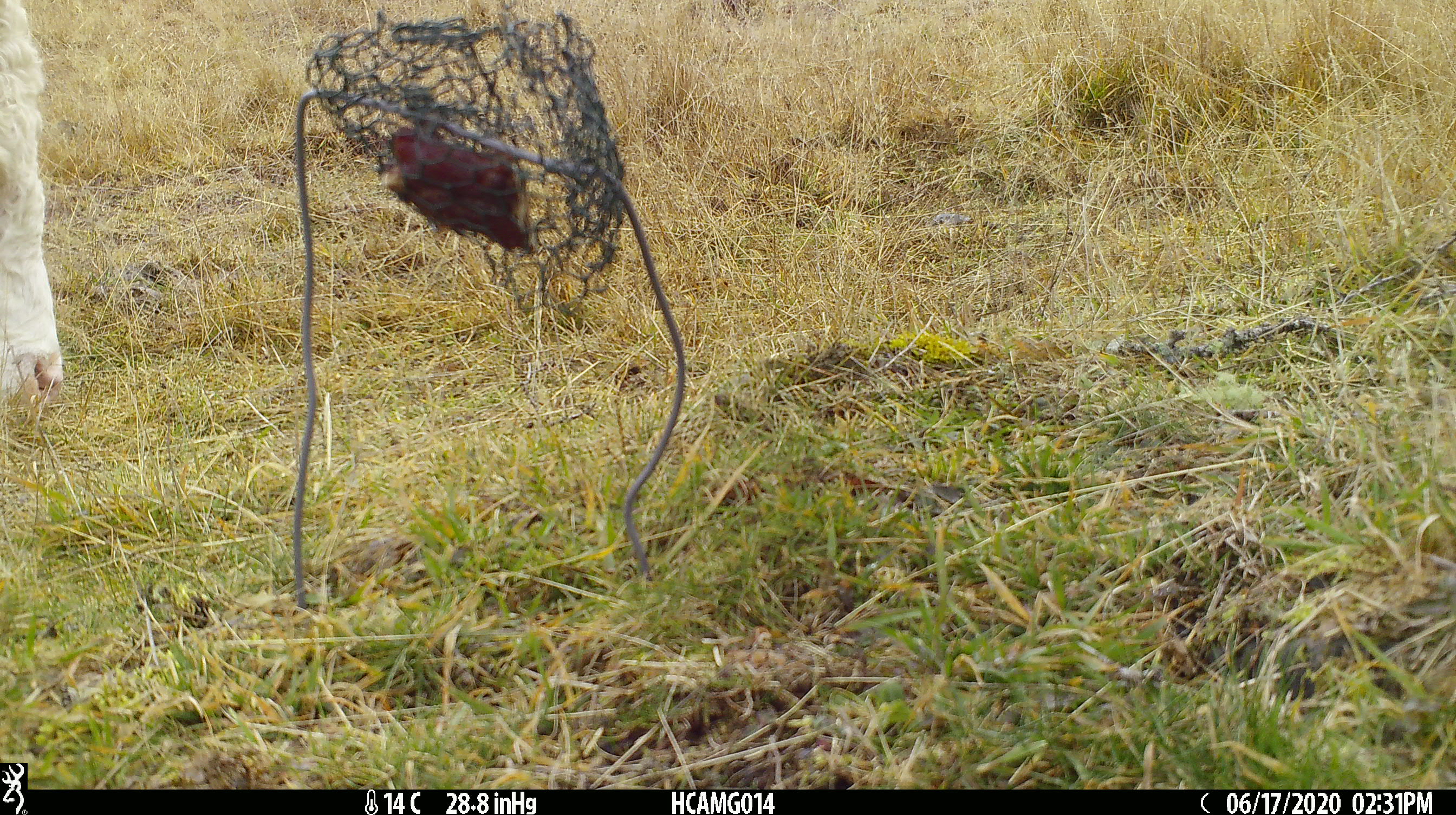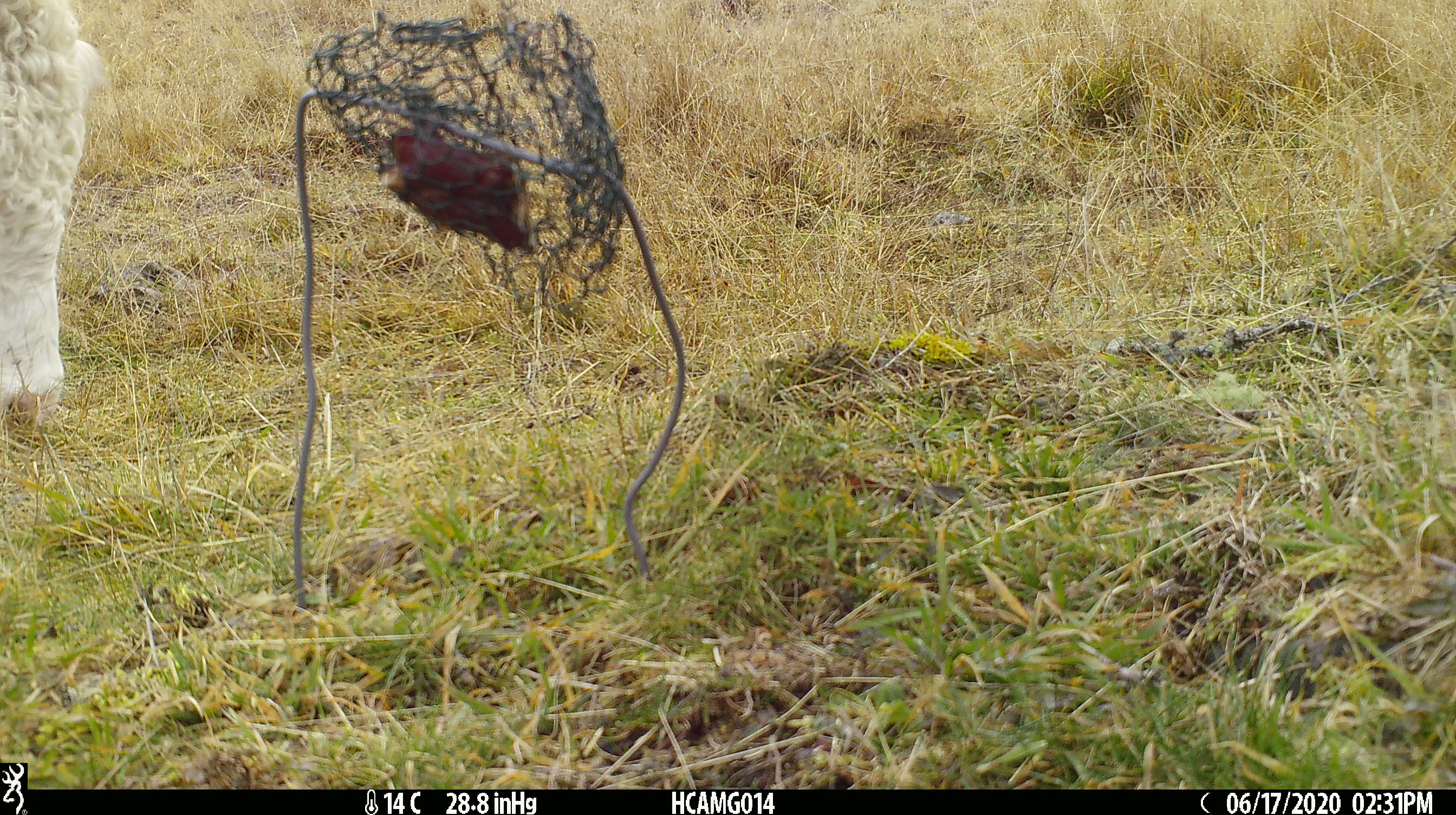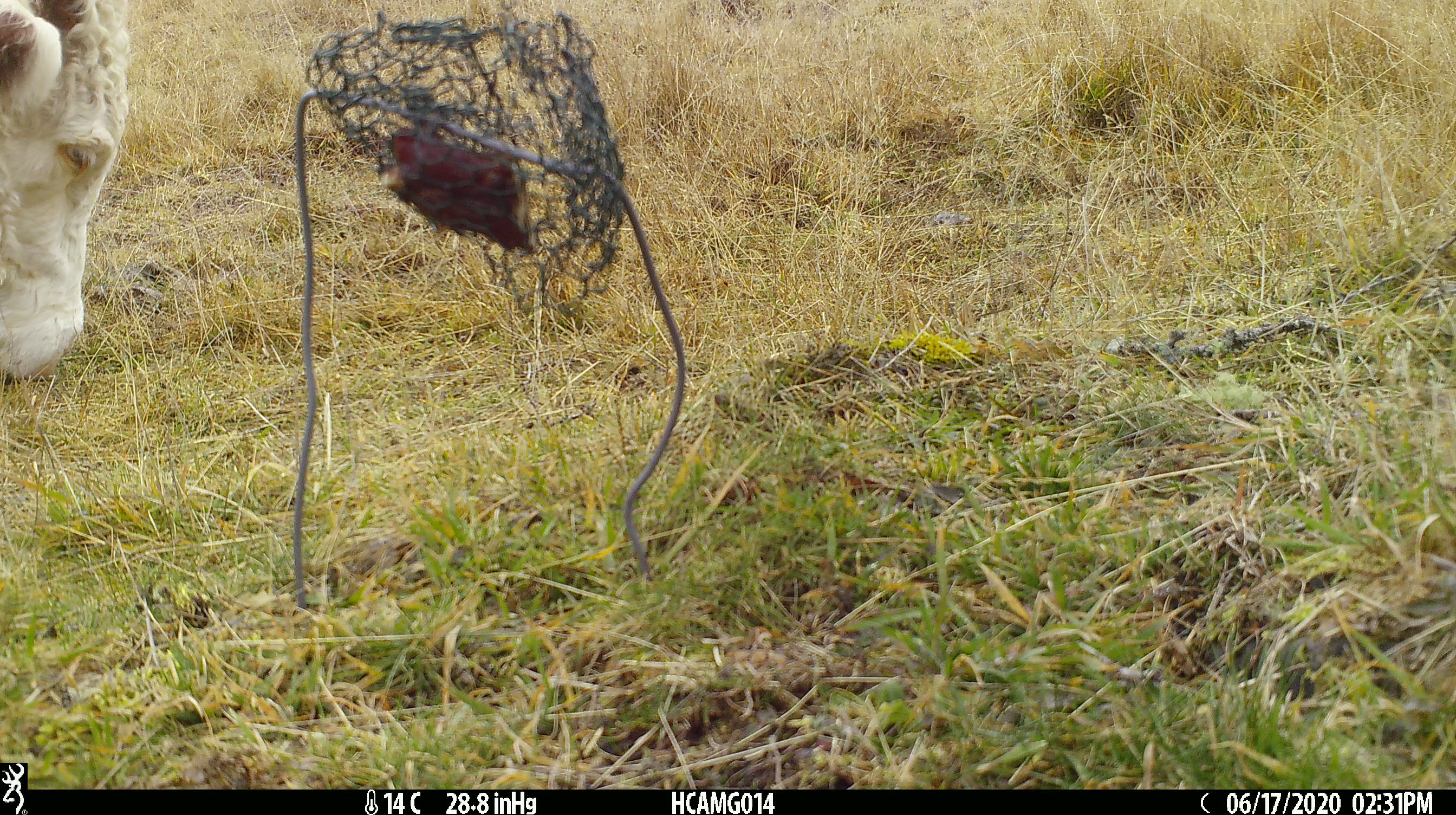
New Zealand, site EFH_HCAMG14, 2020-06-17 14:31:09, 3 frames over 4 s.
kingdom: Animalia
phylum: Chordata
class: Mammalia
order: Artiodactyla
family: Bovidae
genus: Bos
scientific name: Bos taurus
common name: domestic cow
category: cow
Cow (domestic cow) (Bos taurus).